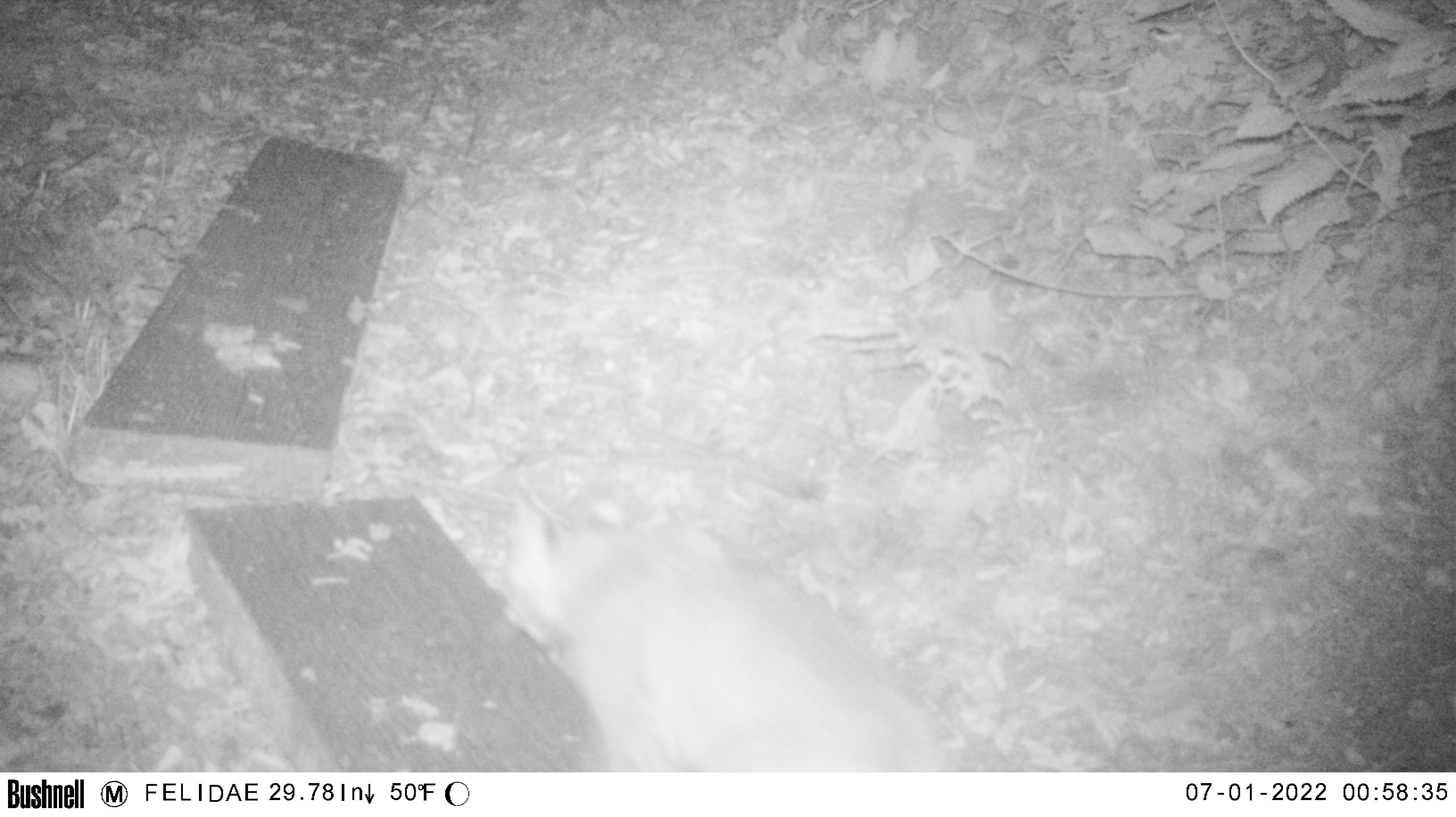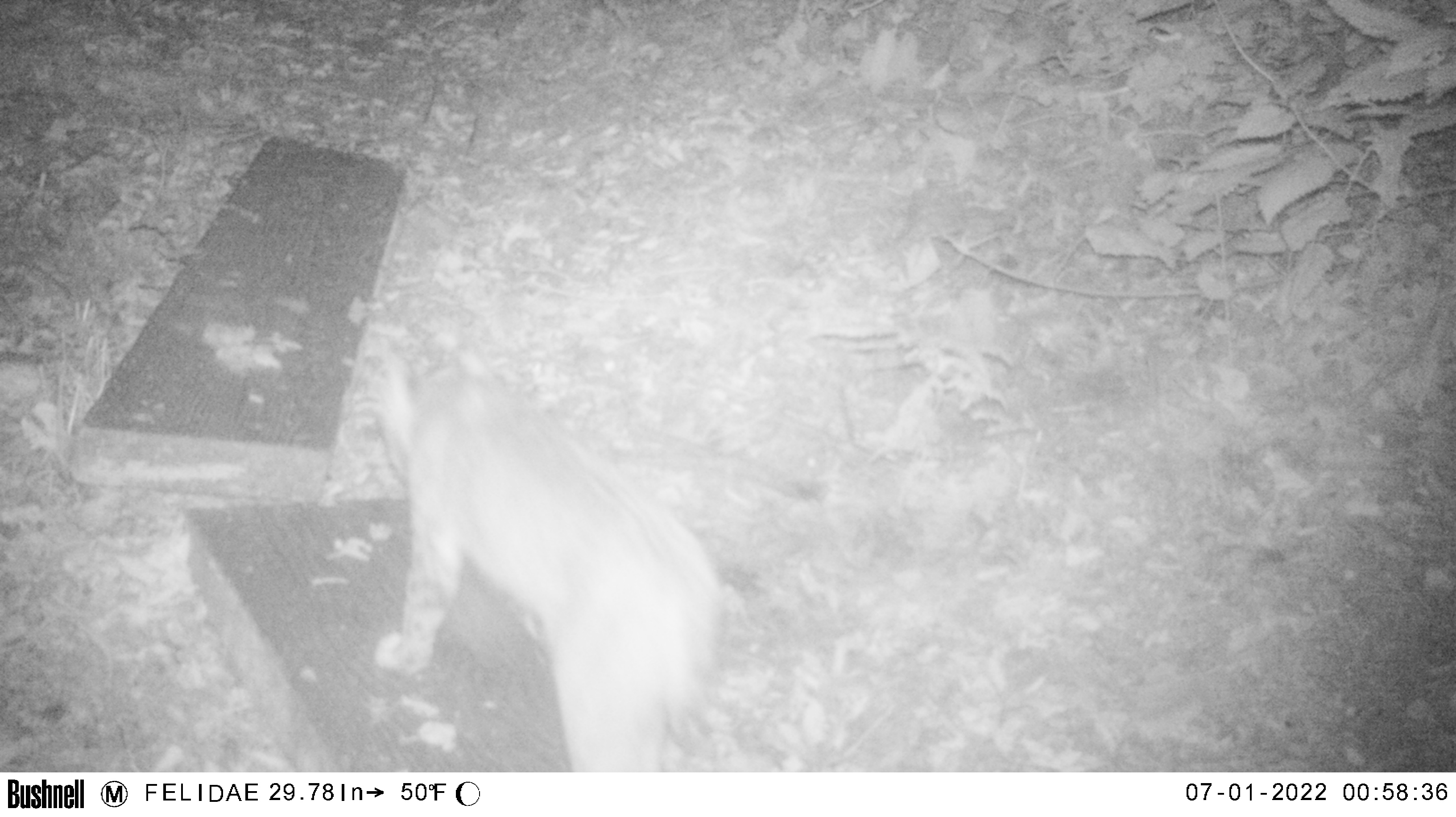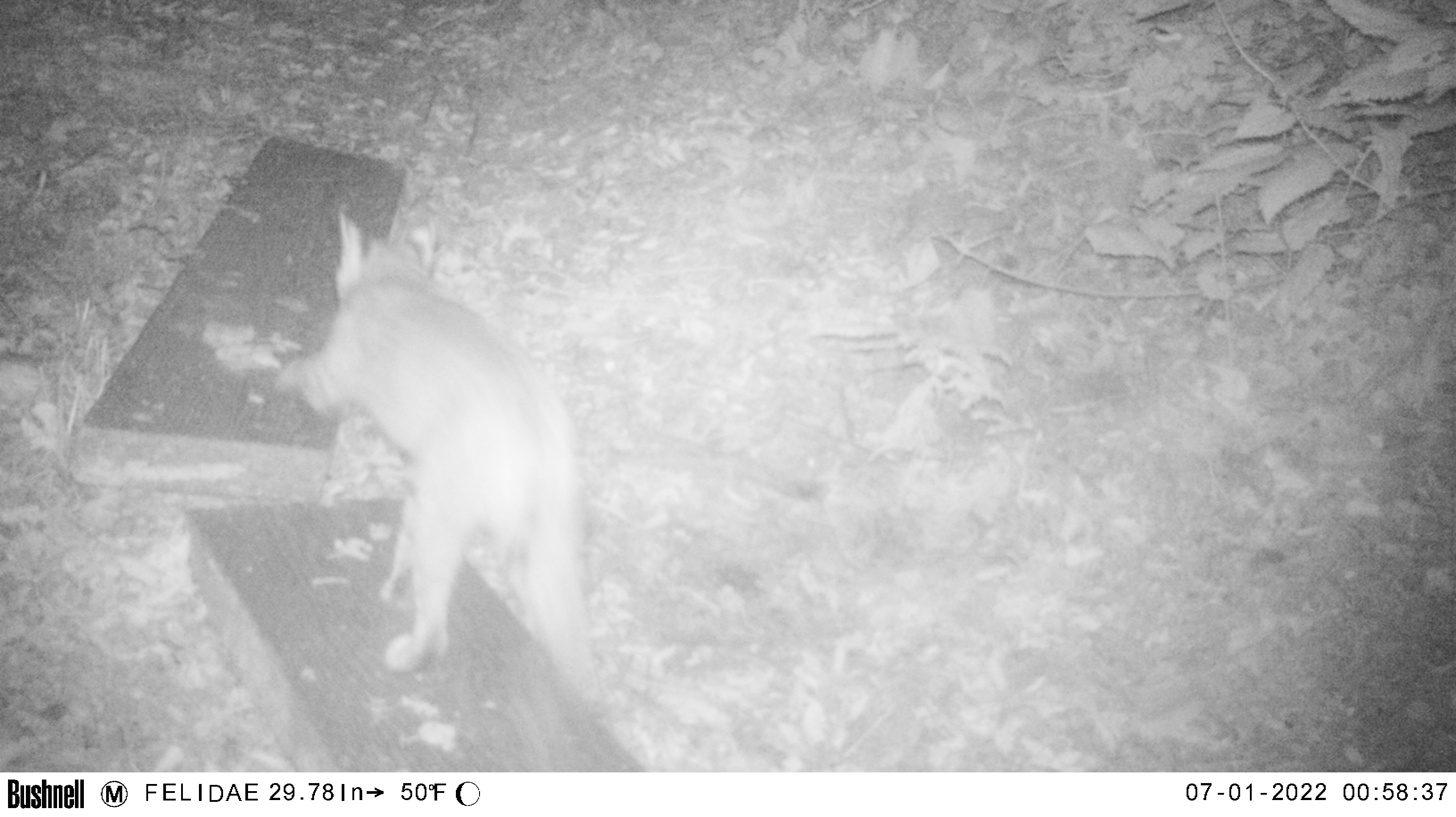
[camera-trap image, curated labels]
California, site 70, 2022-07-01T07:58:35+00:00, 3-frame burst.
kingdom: Animalia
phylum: Chordata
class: Mammalia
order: Carnivora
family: Felidae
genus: Lynx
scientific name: Lynx rufus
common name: bobcat